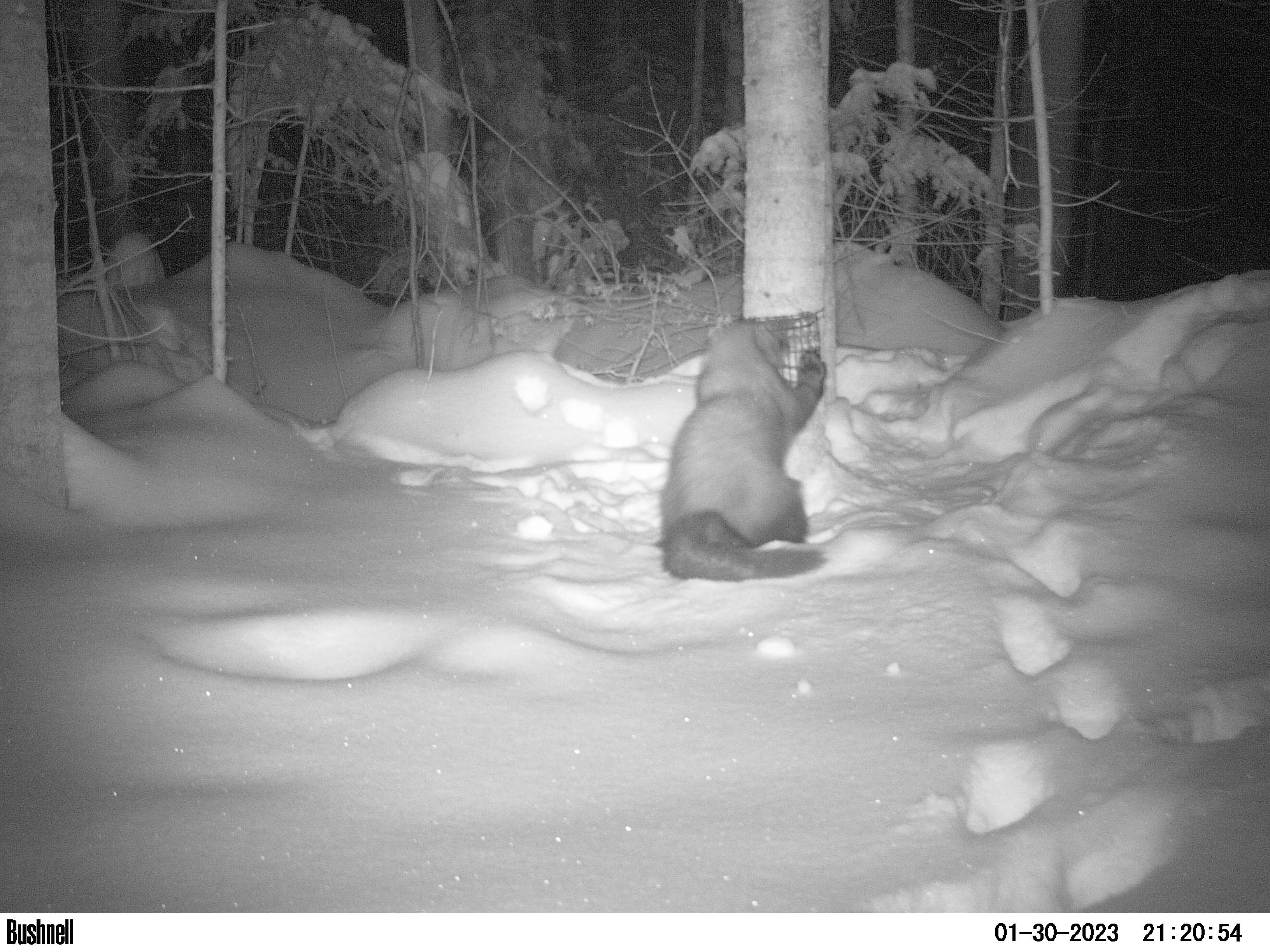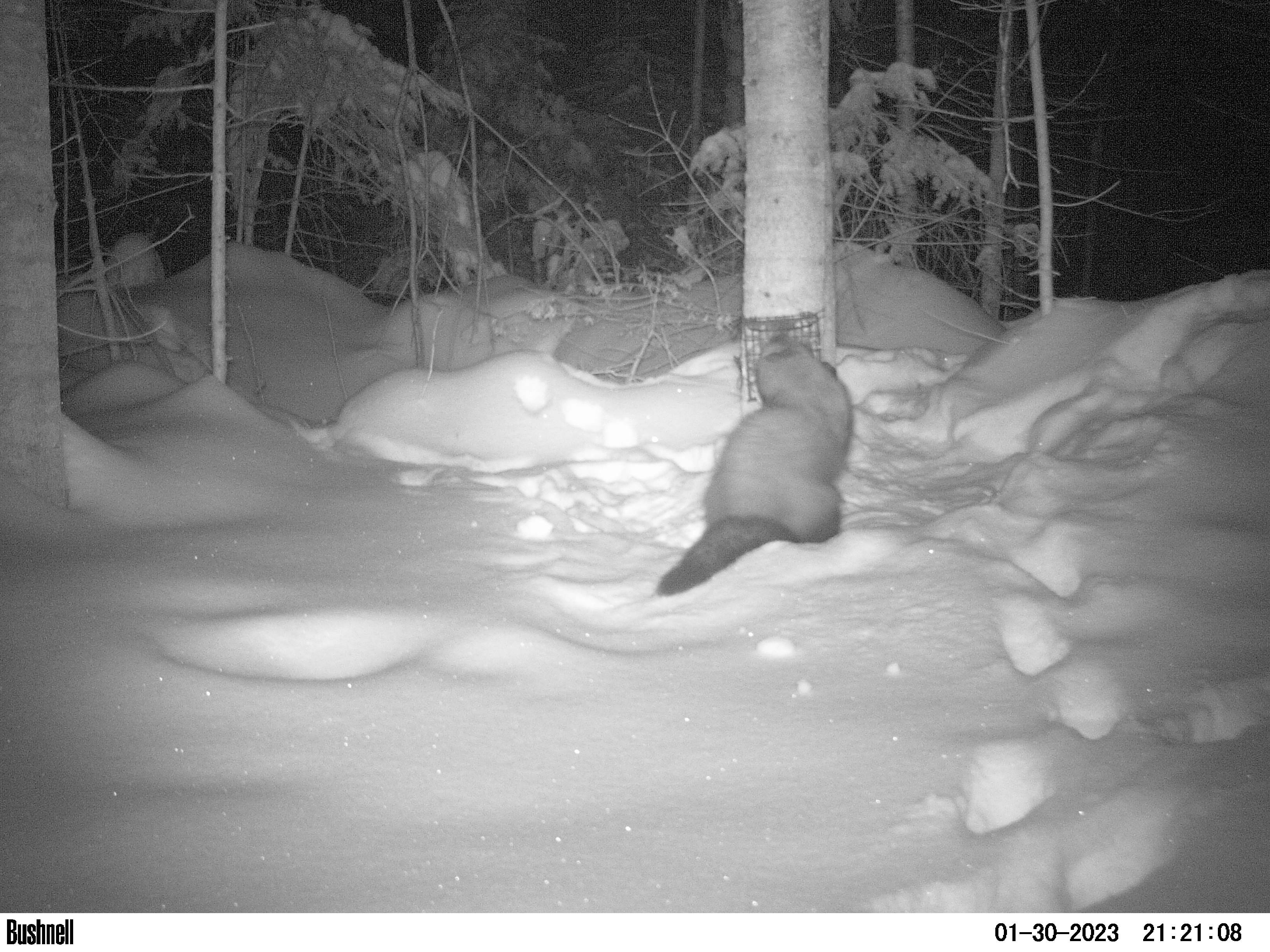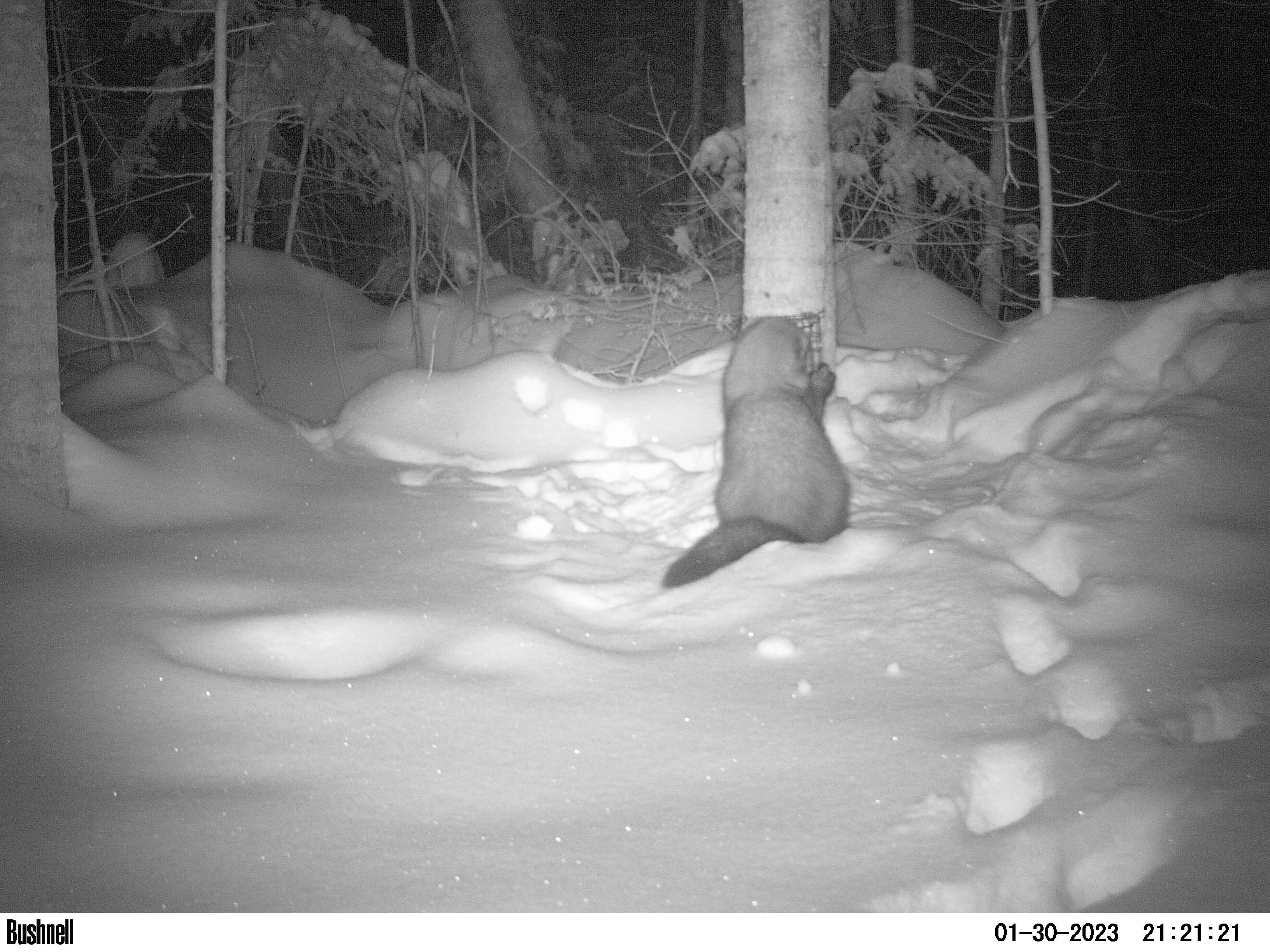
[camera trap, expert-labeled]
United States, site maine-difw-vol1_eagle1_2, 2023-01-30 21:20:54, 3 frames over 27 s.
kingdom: Animalia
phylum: Chordata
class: Mammalia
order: Carnivora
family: Mustelidae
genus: Pekania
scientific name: Pekania pennanti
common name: fisher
Fisher (Pekania pennanti).